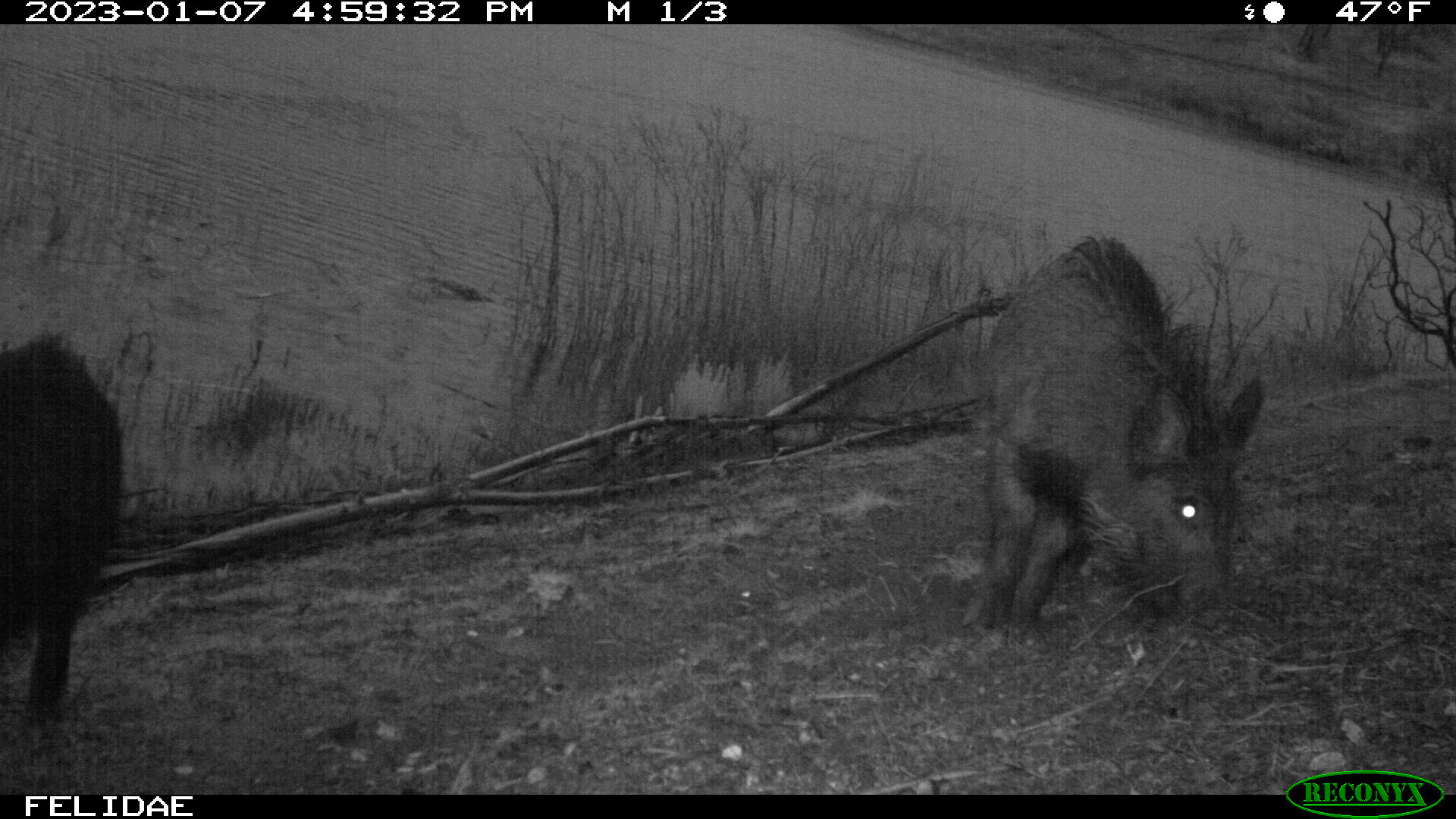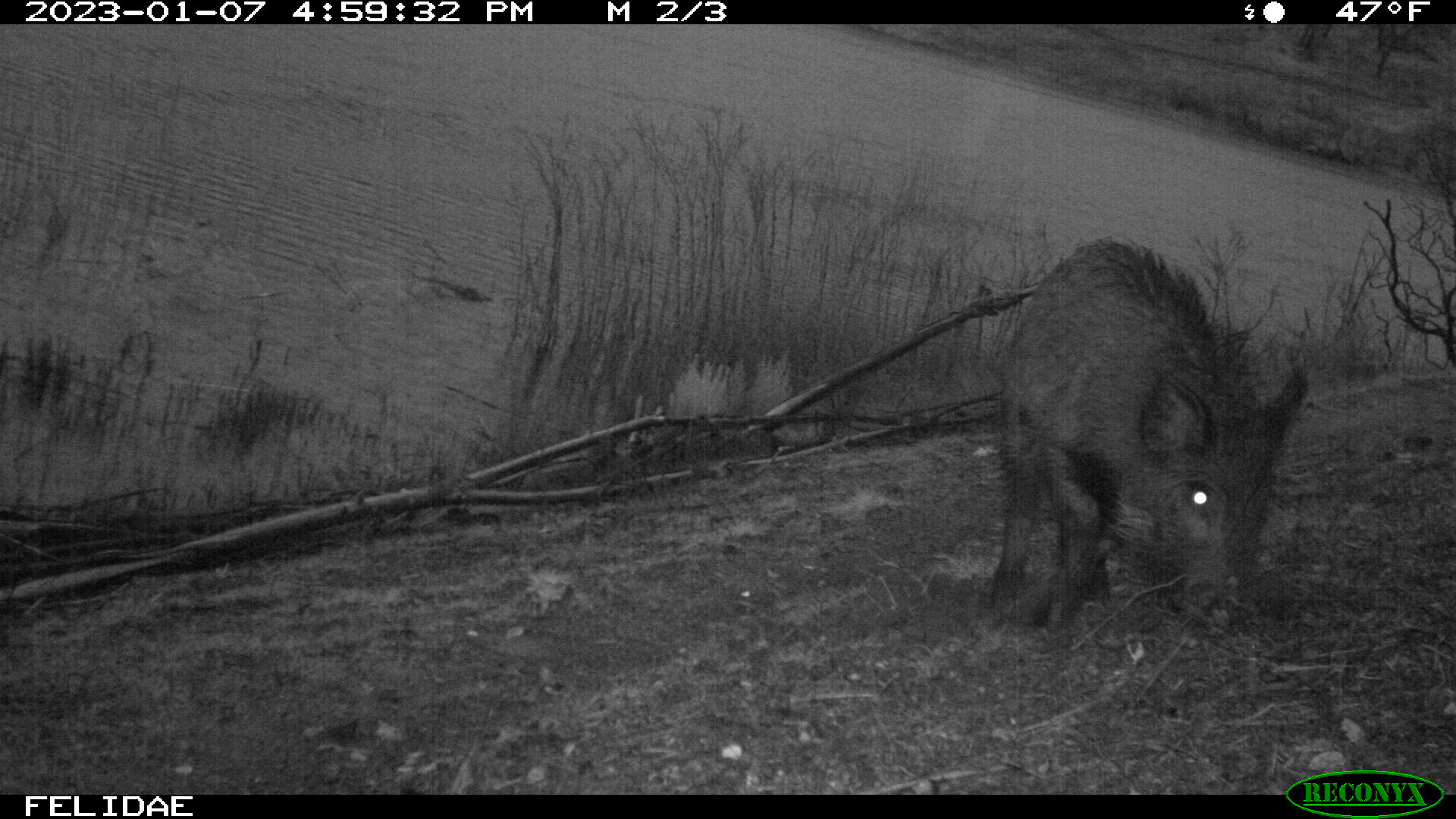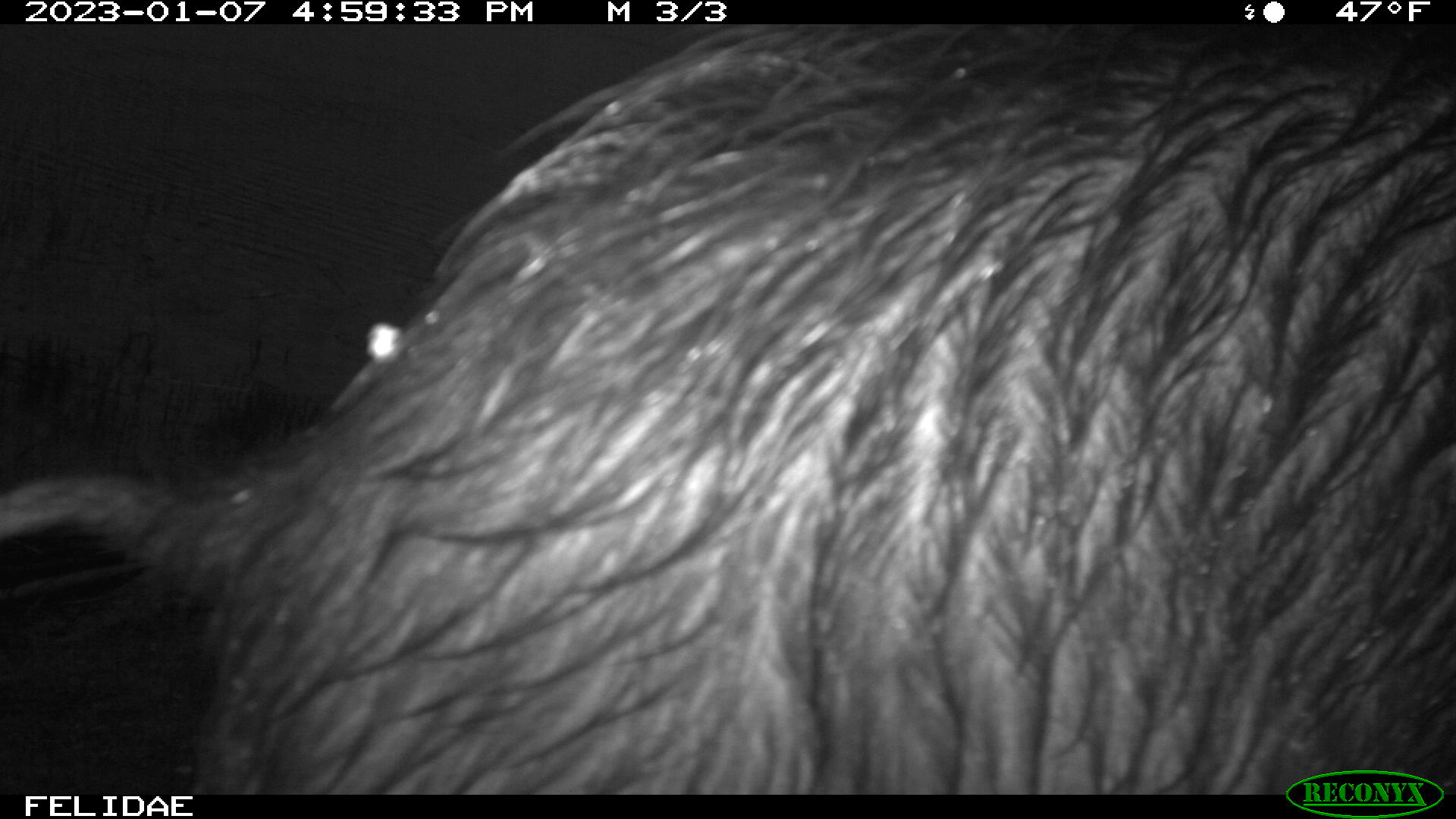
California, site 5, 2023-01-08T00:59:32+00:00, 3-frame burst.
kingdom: Animalia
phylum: Chordata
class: Mammalia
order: Artiodactyla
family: Suidae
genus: Sus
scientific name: Sus scrofa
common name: wild boar